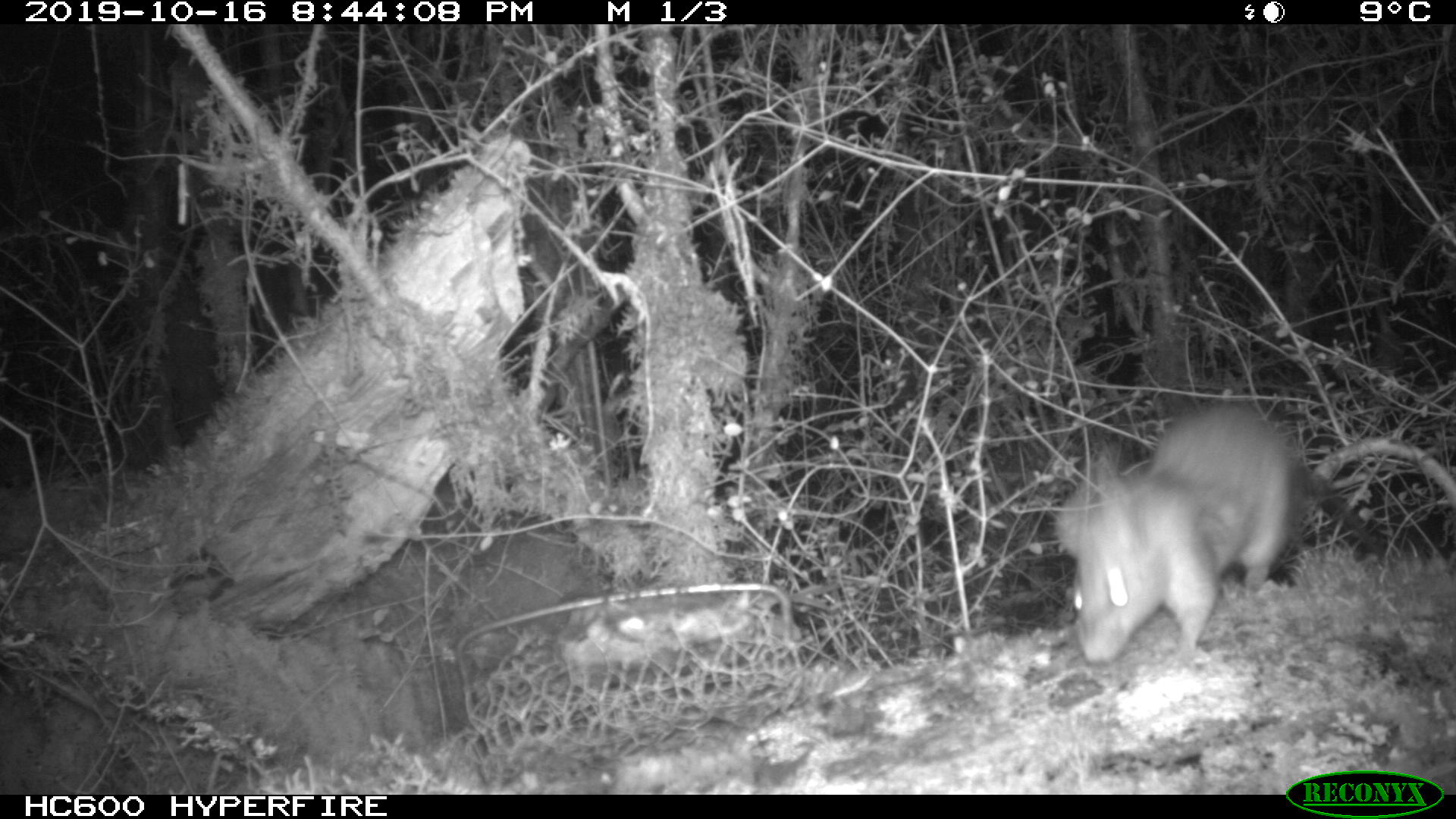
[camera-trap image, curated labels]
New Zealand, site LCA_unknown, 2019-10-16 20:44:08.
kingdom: Animalia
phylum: Chordata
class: Mammalia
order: Rodentia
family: Muridae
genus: Rattus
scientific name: Rattus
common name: rat